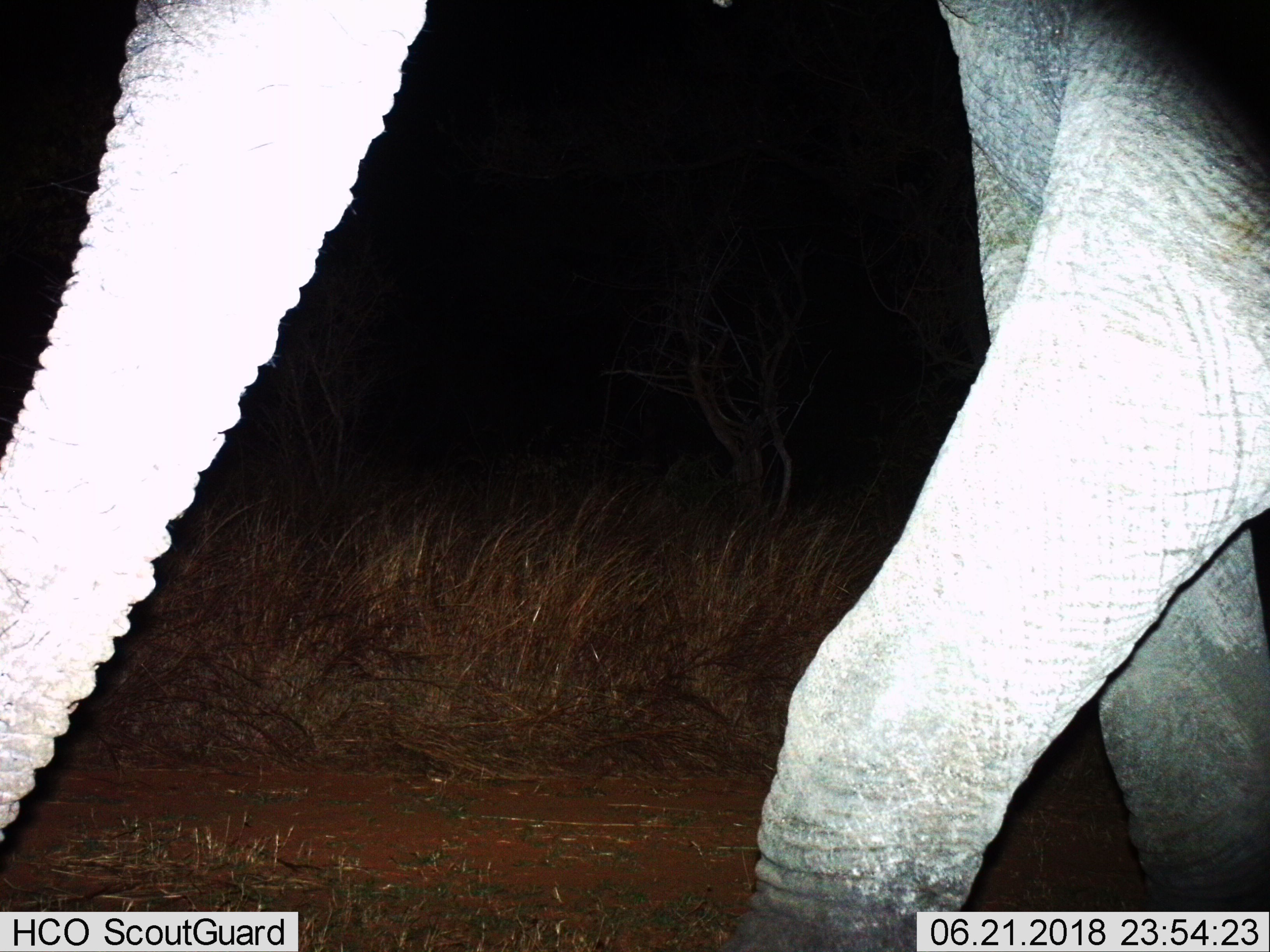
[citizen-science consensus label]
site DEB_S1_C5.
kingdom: Animalia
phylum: Chordata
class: Mammalia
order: Proboscidea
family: Elephantidae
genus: Loxodonta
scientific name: Loxodonta africana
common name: african bush elephant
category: elephant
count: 1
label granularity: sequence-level